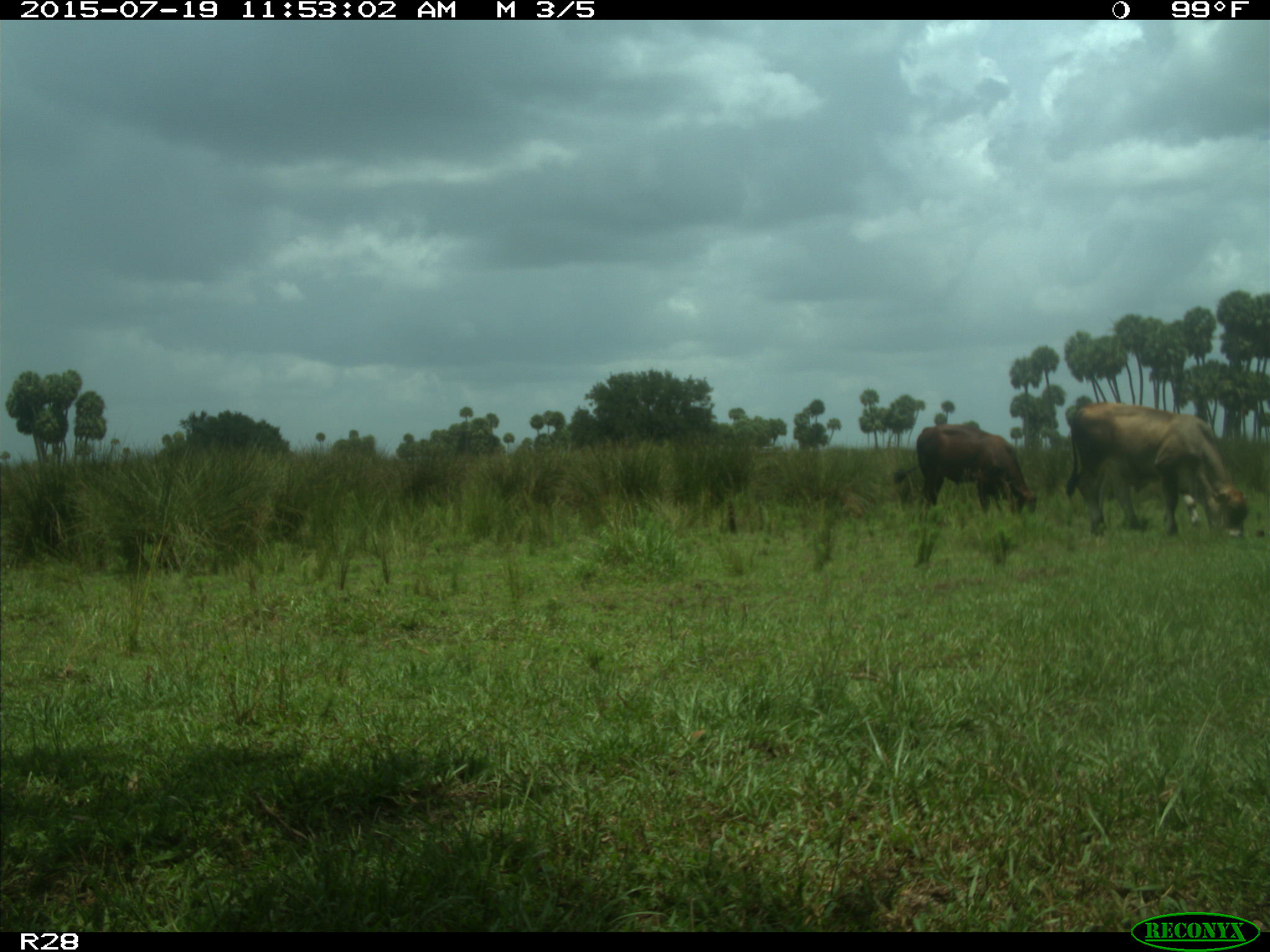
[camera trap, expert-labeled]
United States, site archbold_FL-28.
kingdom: Animalia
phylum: Chordata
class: Mammalia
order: Artiodactyla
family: Bovidae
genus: Bos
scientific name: Bos taurus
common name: domestic cow